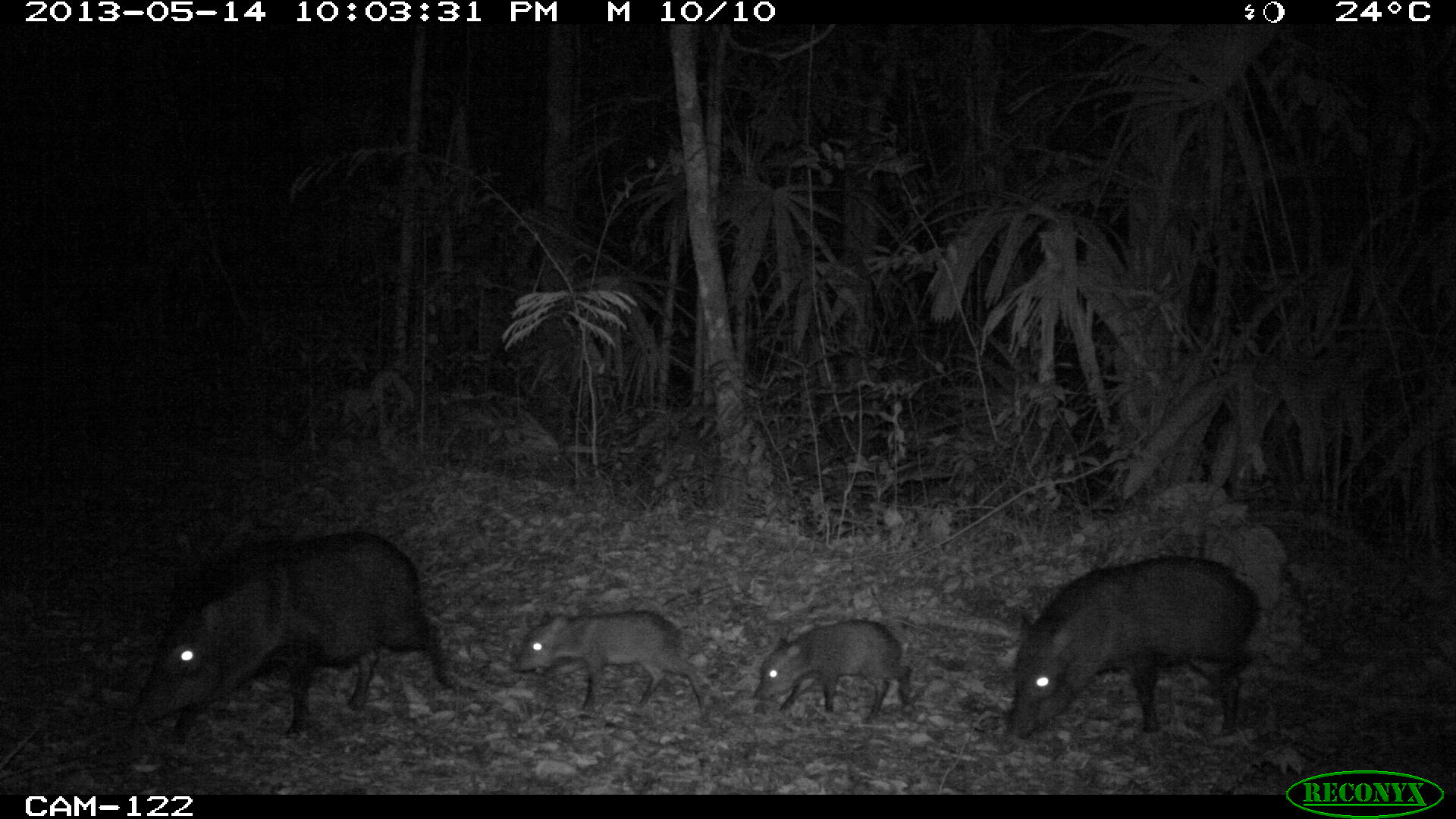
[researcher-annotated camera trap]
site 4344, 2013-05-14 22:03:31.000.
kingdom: Animalia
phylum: Chordata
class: Mammalia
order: Artiodactyla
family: Tayassuidae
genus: Pecari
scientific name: Pecari tajacu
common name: collared peccary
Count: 9.